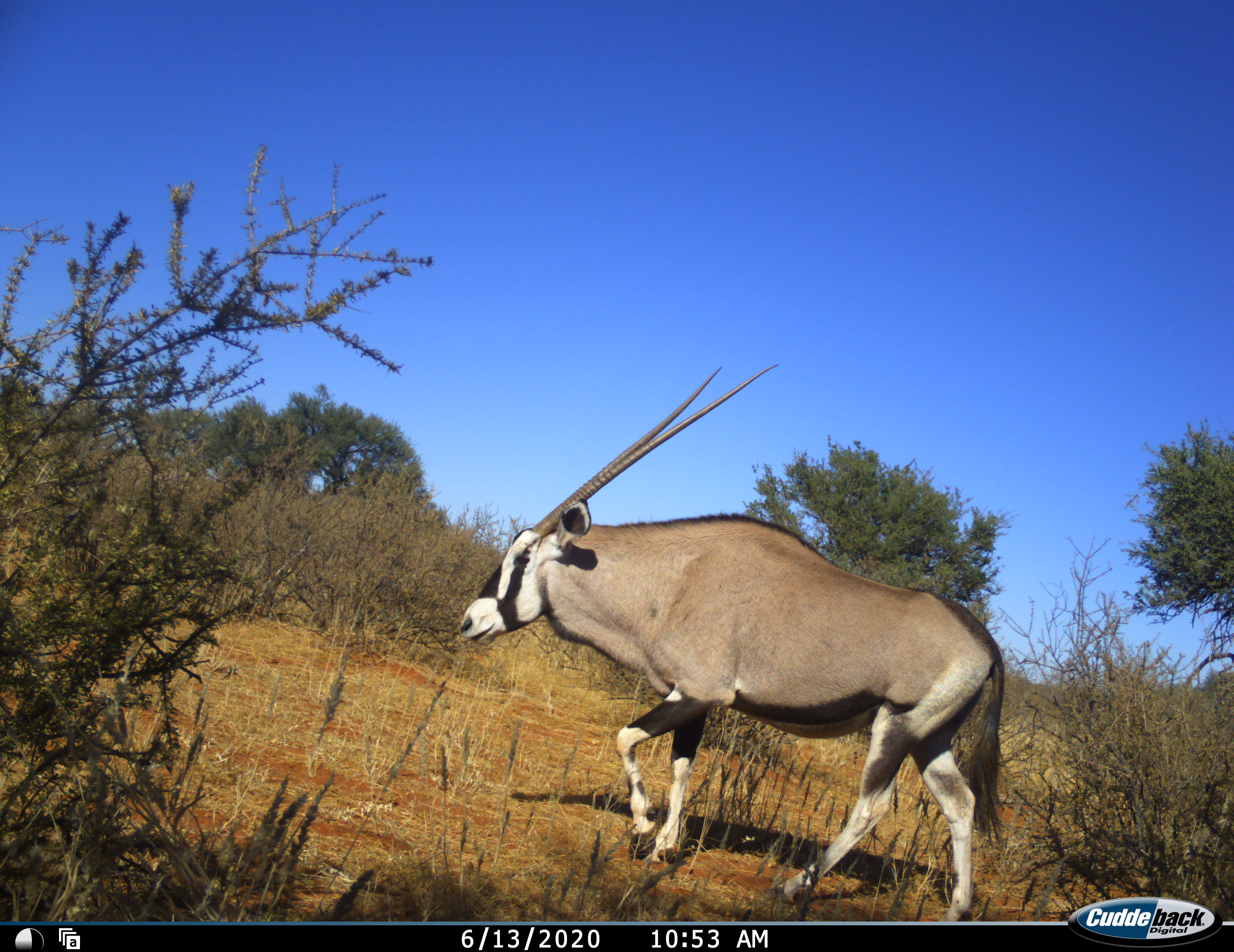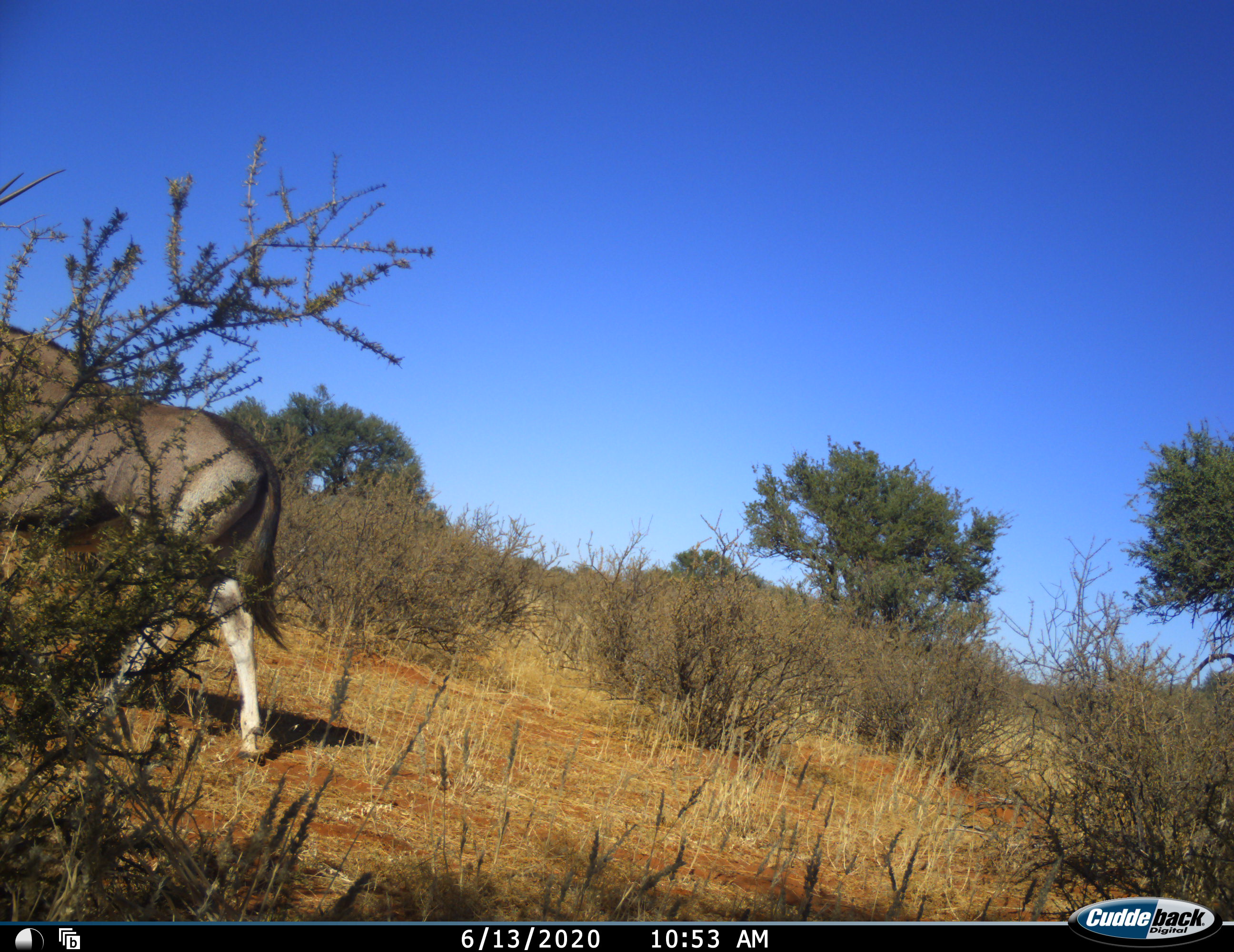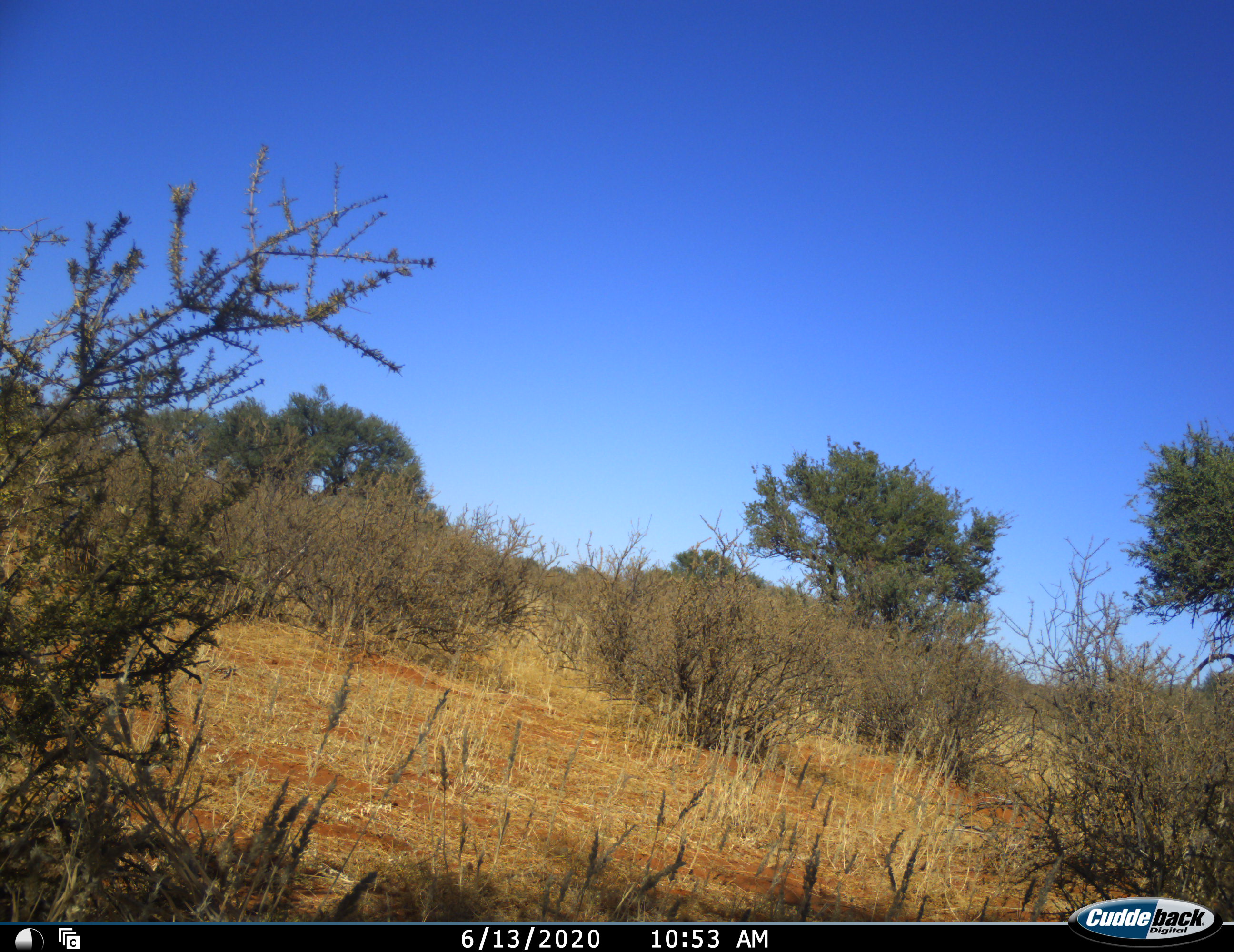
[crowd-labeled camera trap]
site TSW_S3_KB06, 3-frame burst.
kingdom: Animalia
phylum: Chordata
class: Mammalia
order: Artiodactyla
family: Bovidae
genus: Oryx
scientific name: Oryx gazella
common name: gemsbok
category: oryx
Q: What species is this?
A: Oryx (gemsbok) (Oryx gazella).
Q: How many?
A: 1.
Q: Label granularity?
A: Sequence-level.